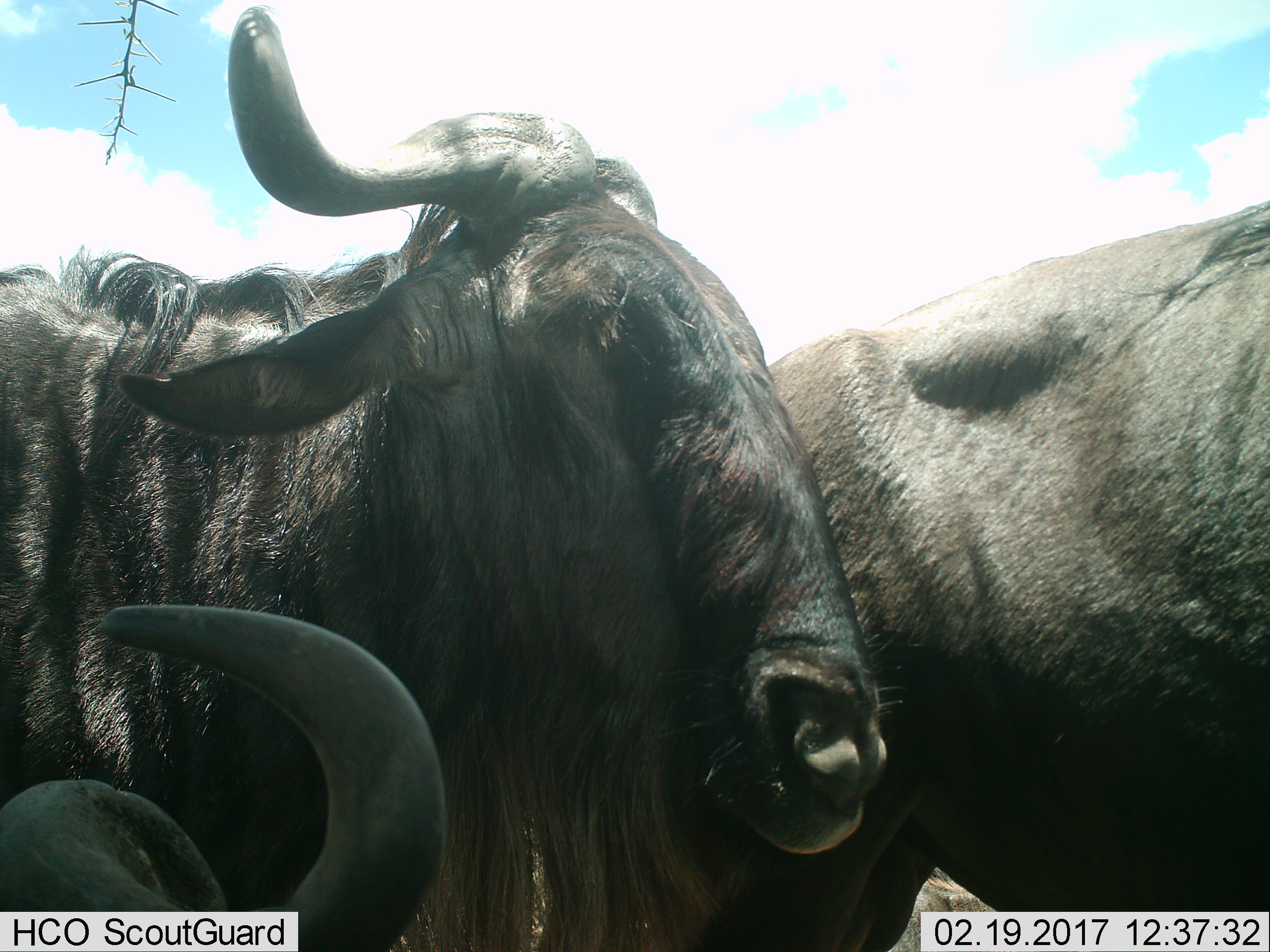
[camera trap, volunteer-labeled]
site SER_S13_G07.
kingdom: Animalia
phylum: Chordata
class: Mammalia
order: Artiodactyla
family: Bovidae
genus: Connochaetes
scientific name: Connochaetes taurinus taurinus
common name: blue wildebeest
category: wildebeestblue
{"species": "wildebeestblue (blue wildebeest) (Connochaetes taurinus taurinus)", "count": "3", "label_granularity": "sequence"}